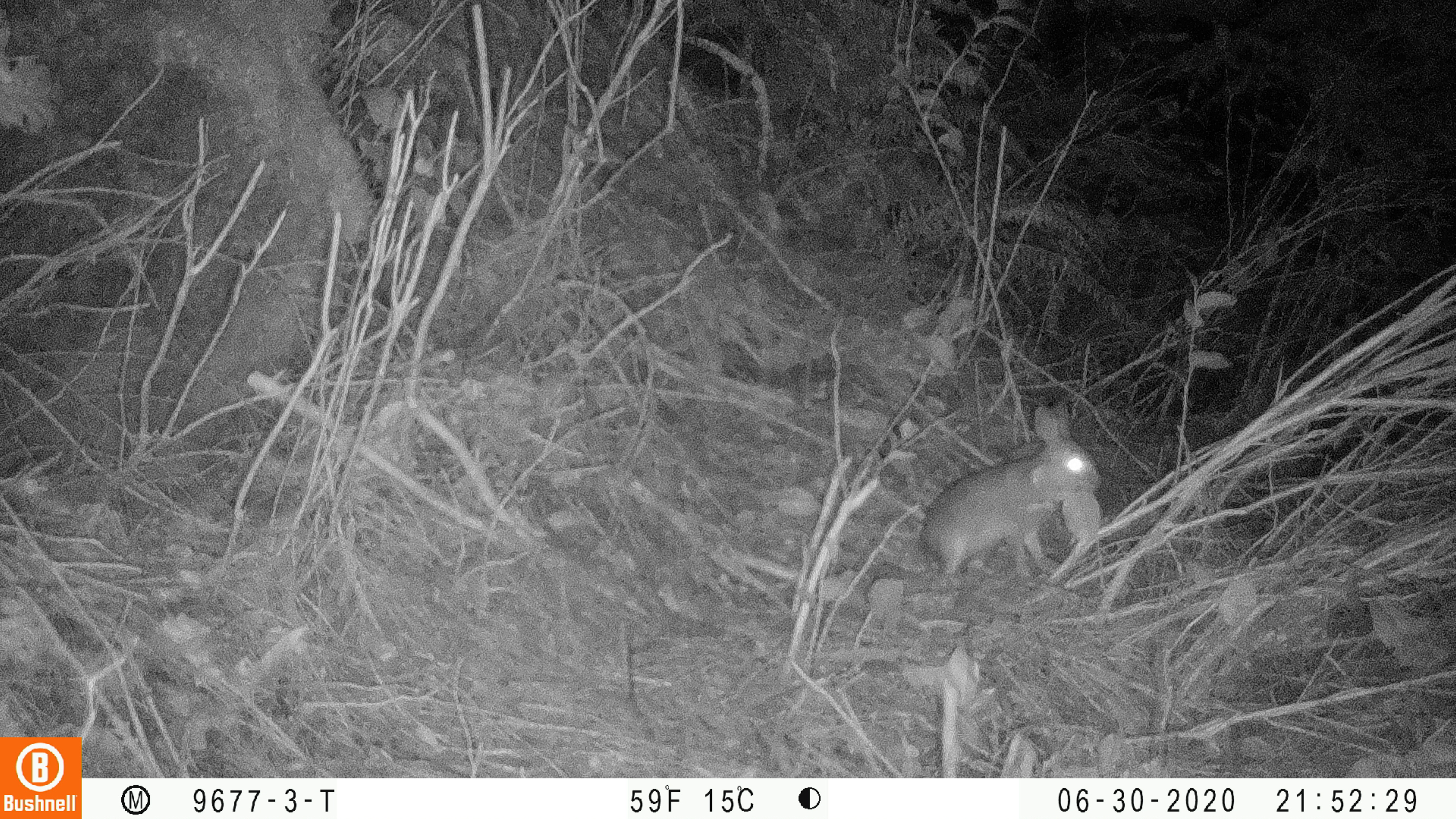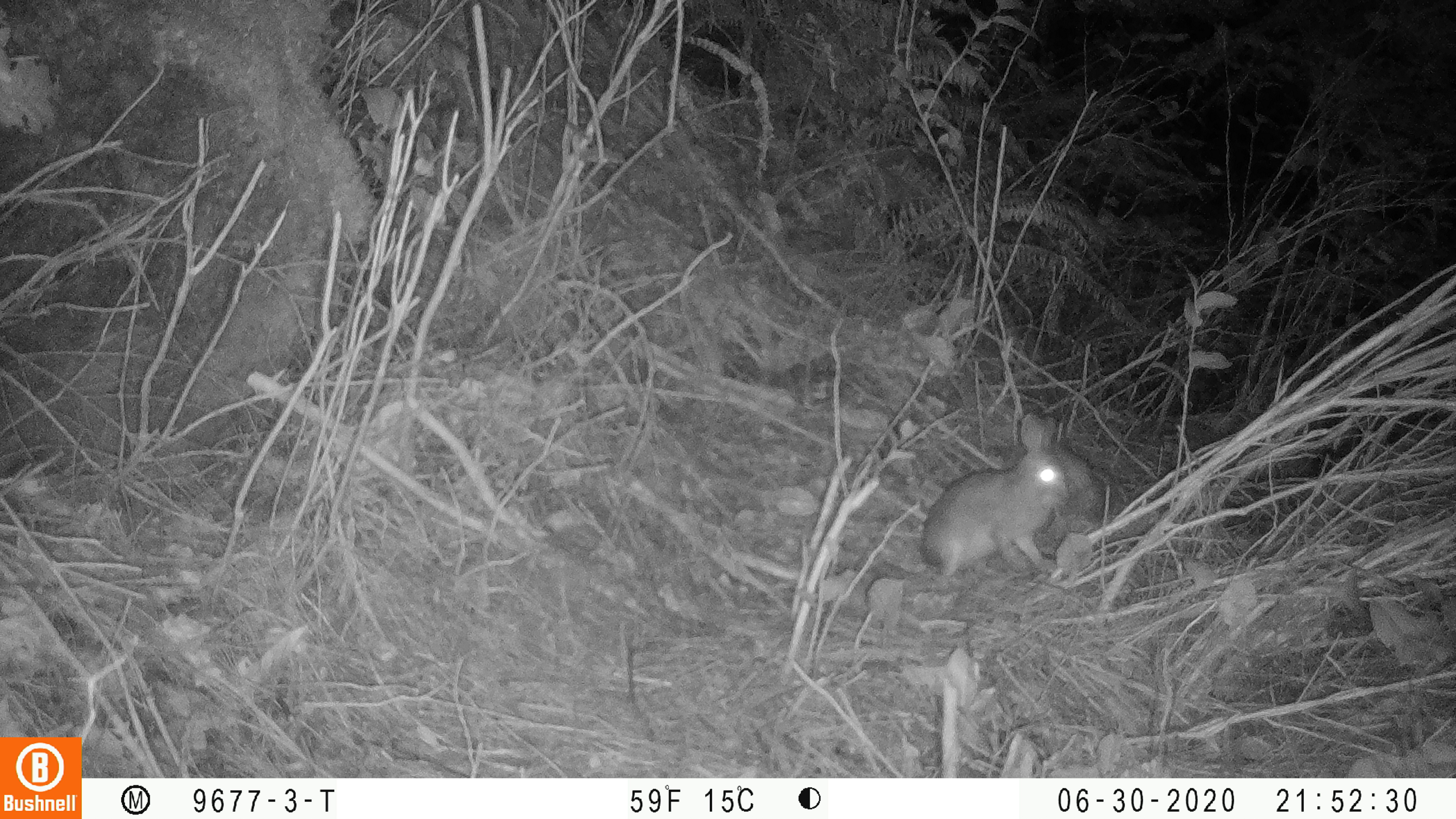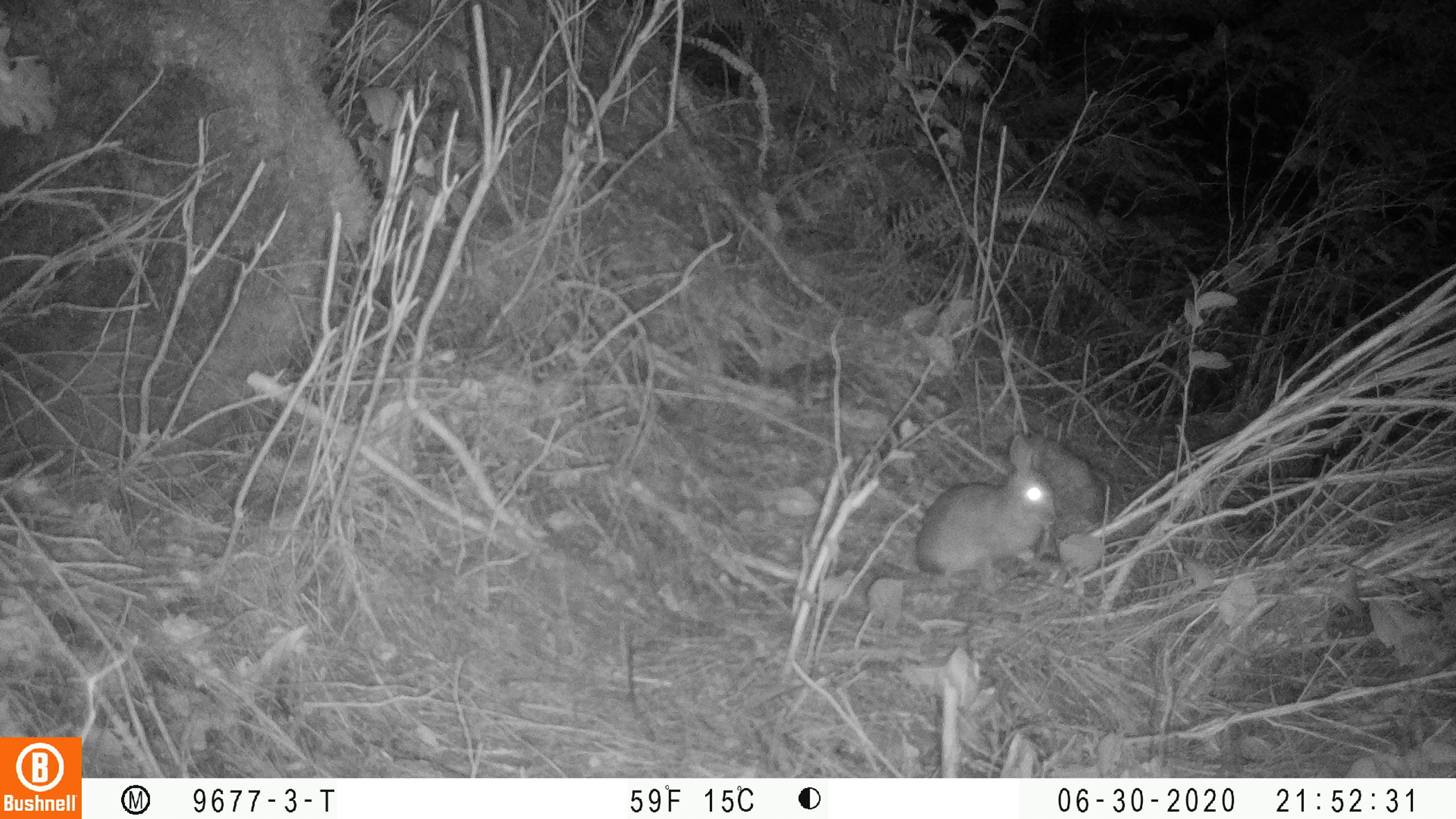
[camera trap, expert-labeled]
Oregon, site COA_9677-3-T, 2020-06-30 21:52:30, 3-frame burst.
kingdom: Animalia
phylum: Chordata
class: Mammalia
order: Lagomorpha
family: Leporidae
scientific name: Leporidae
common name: hares and rabbits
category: leporidae family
Leporidae family (hares and rabbits) (Leporidae).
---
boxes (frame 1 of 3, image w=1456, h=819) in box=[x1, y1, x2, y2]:
leporidae family: box=[916, 394, 1101, 579]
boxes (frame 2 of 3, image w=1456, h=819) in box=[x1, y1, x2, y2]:
leporidae family: box=[912, 409, 1075, 580]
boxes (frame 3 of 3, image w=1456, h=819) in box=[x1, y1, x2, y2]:
leporidae family: box=[911, 431, 1057, 580]